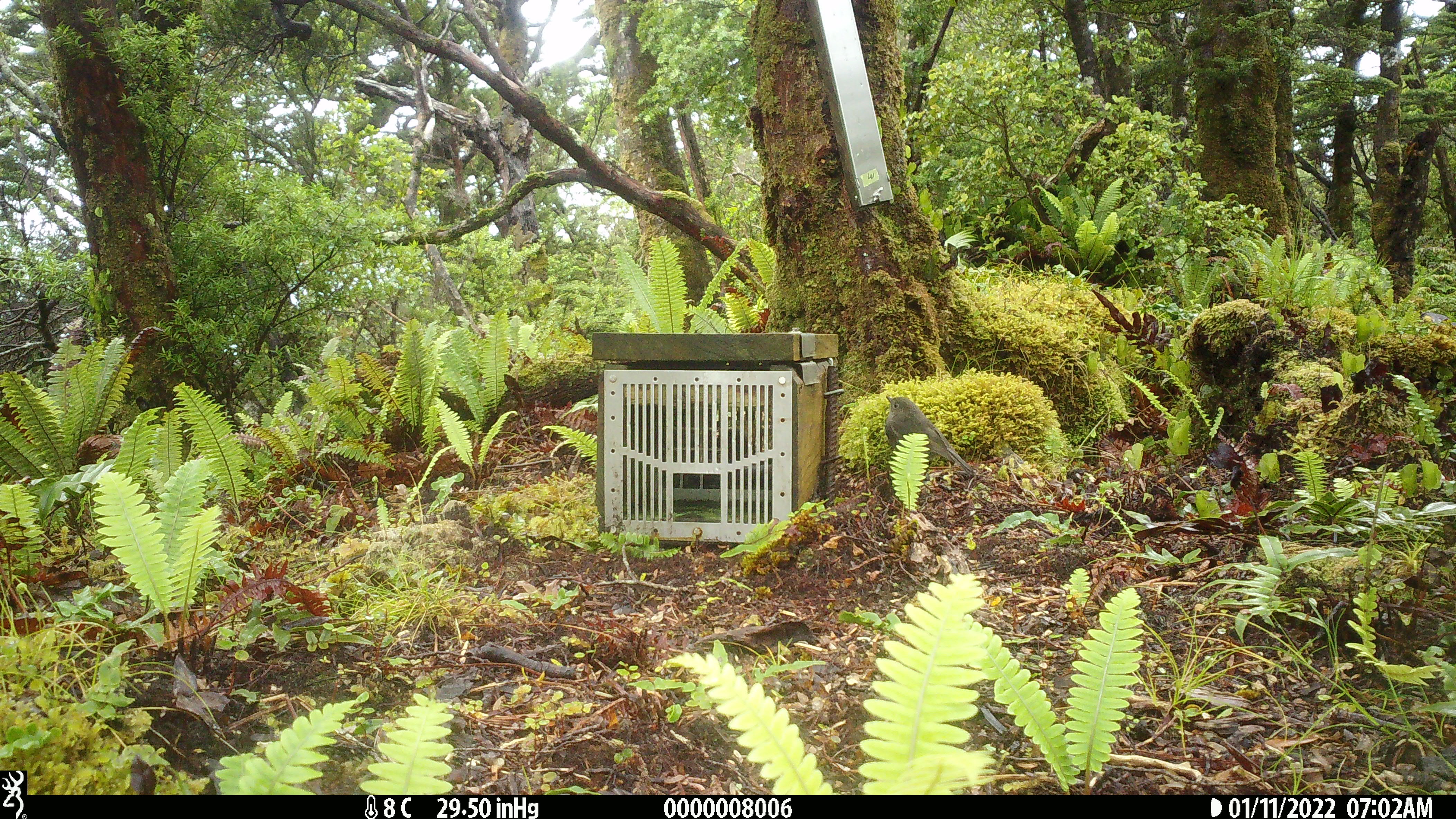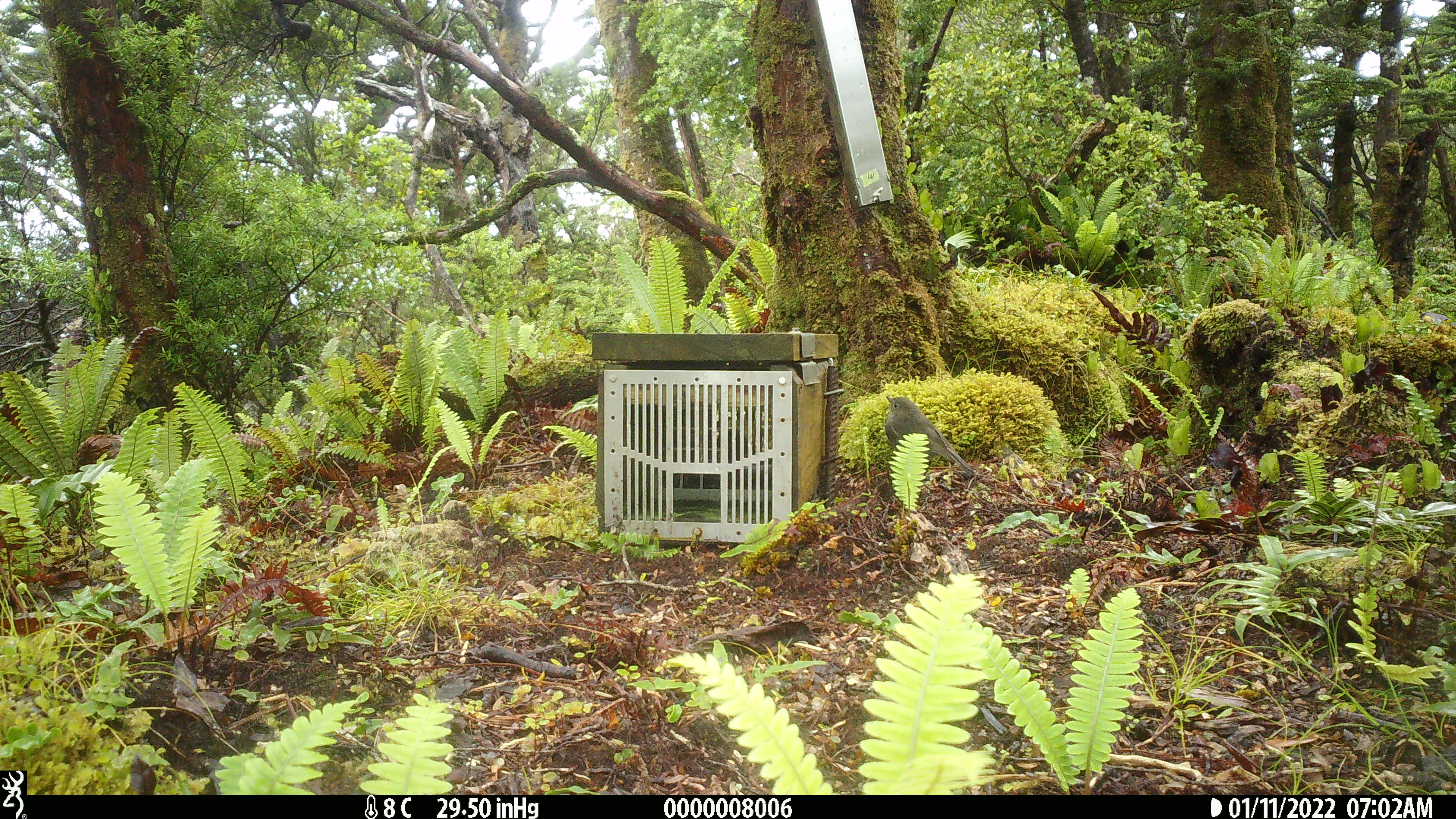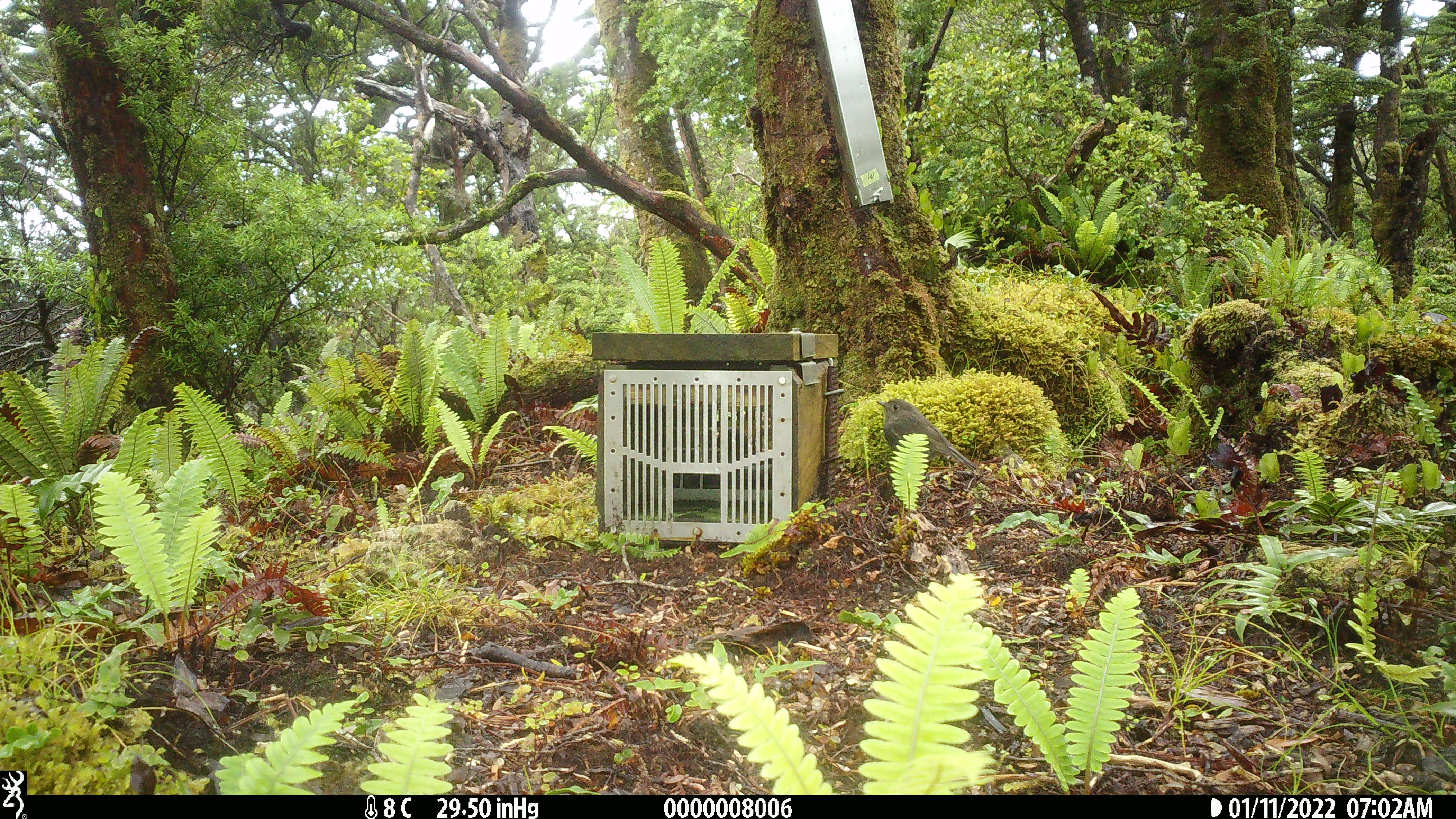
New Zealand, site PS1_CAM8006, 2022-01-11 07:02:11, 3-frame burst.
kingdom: Animalia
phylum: Chordata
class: Aves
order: Passeriformes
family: Petroicidae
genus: Petroica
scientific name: Petroica australis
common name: new zealand robin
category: robin